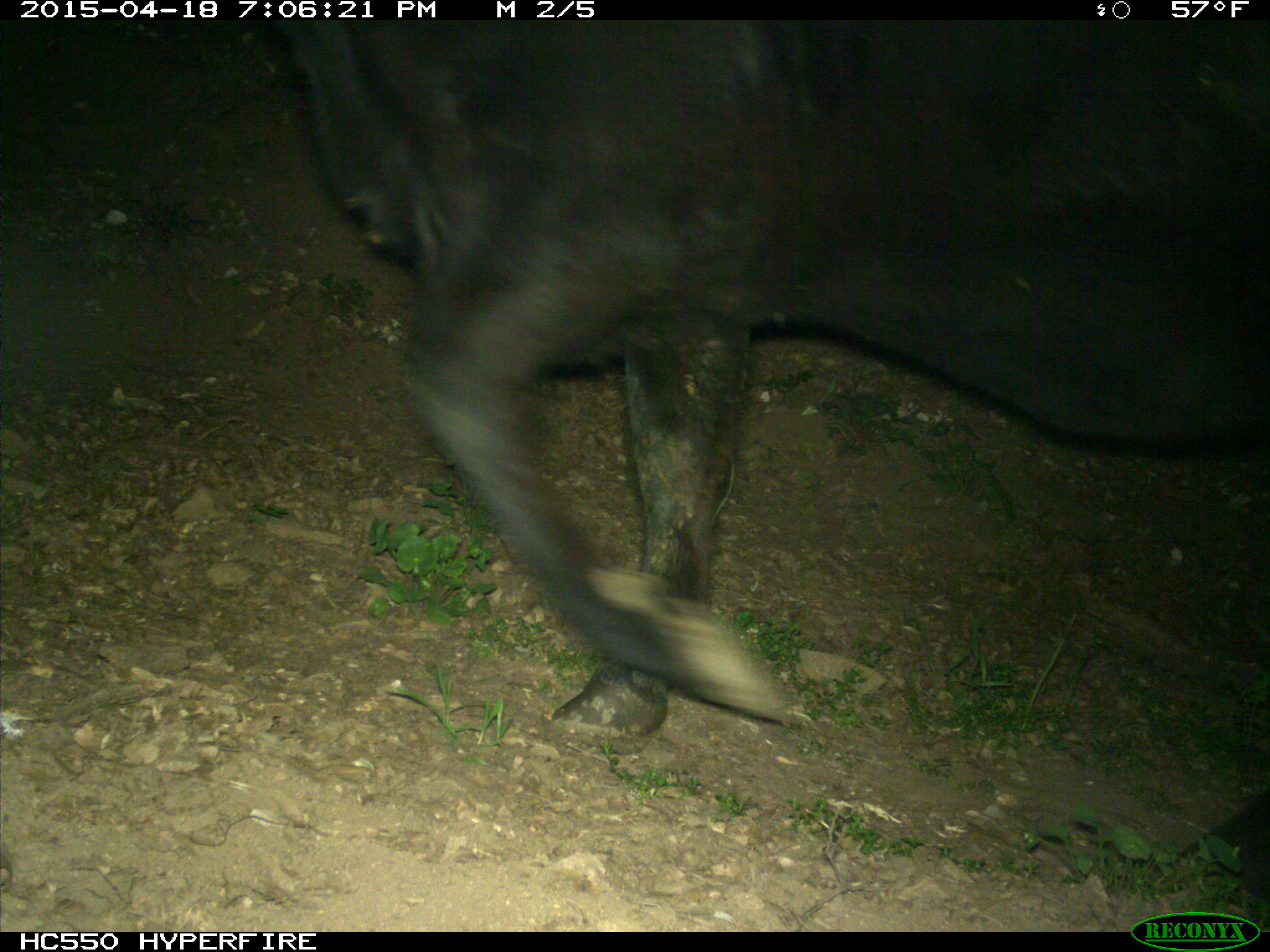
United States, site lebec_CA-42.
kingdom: Animalia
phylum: Chordata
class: Mammalia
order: Artiodactyla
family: Bovidae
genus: Bos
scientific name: Bos taurus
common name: domestic cow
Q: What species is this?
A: Bos taurus (domestic cow).